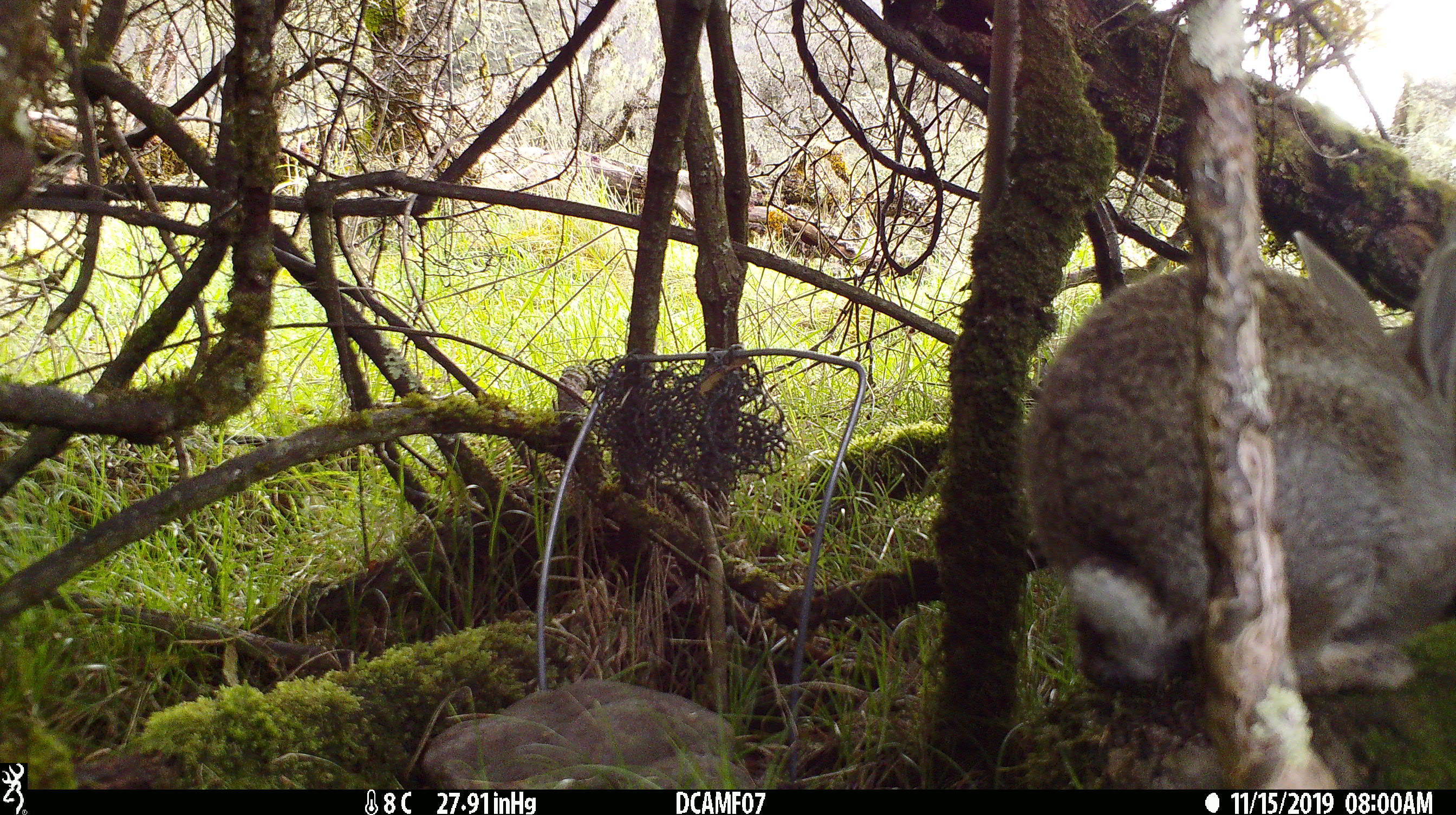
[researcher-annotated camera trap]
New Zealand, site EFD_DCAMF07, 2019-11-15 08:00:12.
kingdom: Animalia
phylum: Chordata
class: Mammalia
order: Lagomorpha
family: Leporidae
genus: Oryctolagus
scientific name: Oryctolagus cuniculus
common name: european rabbit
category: rabbit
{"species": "rabbit (european rabbit) (Oryctolagus cuniculus)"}